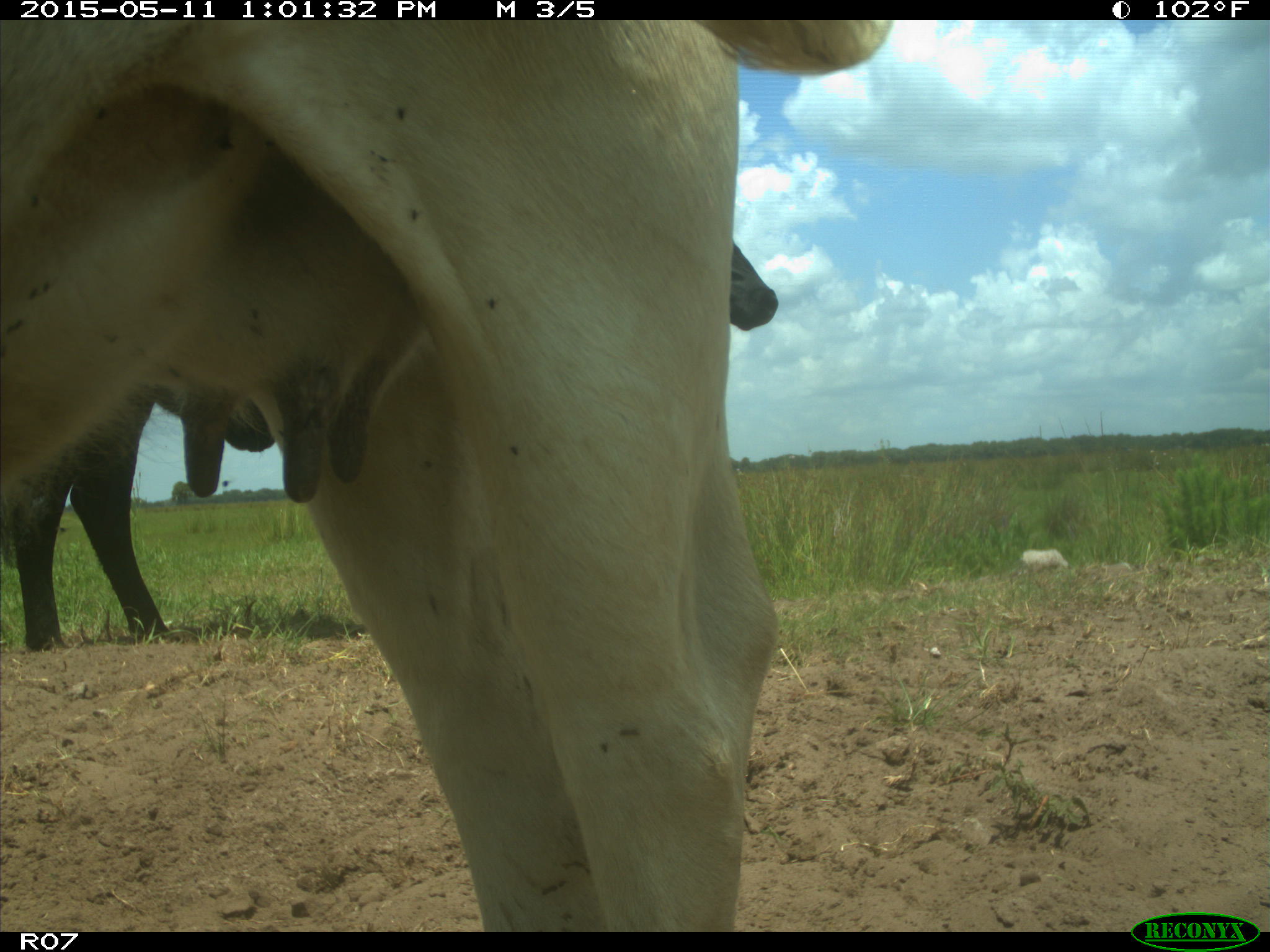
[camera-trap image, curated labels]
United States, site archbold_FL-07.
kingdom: Animalia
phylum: Chordata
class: Mammalia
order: Artiodactyla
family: Bovidae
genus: Bos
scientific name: Bos taurus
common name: domestic cow